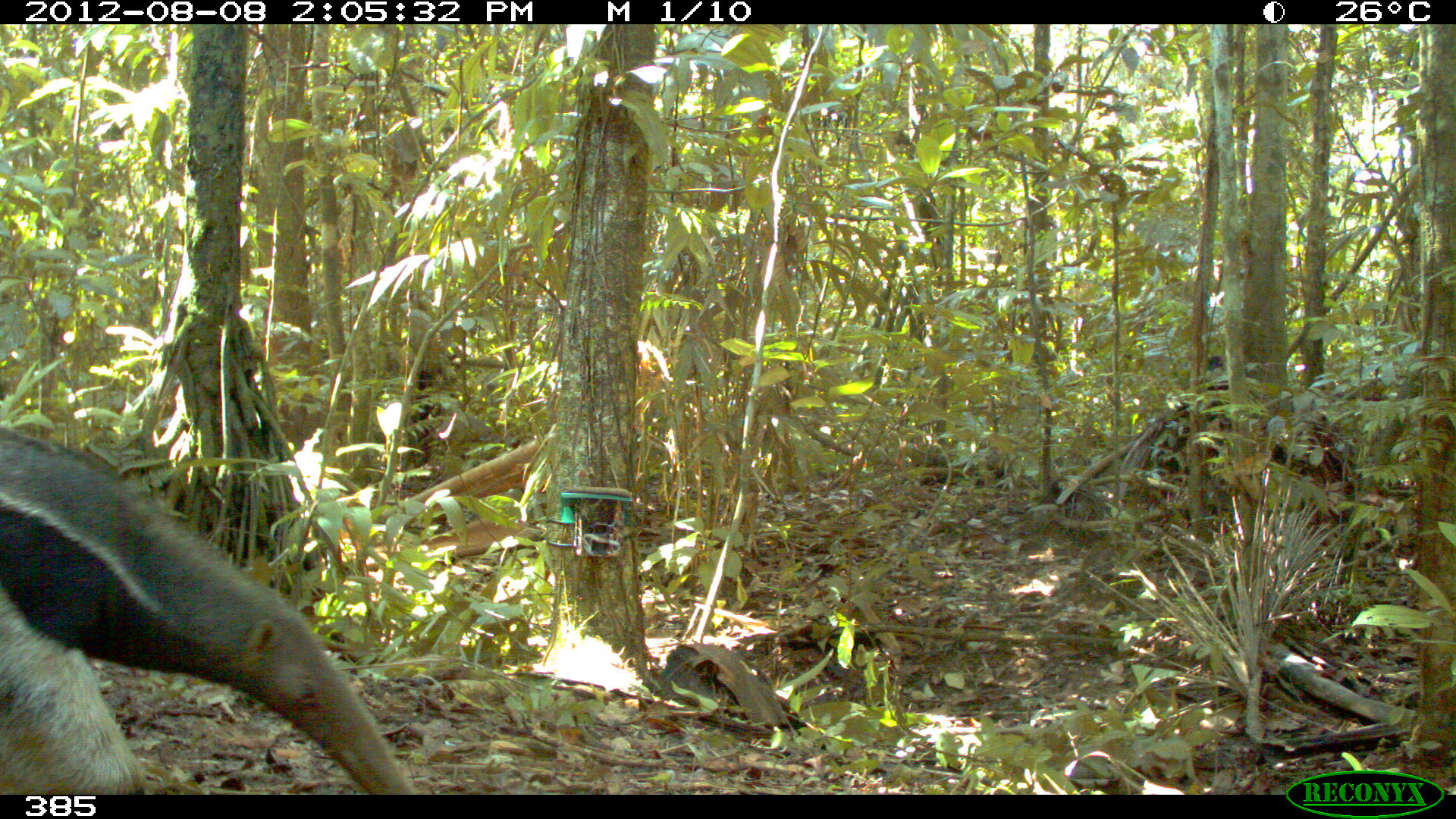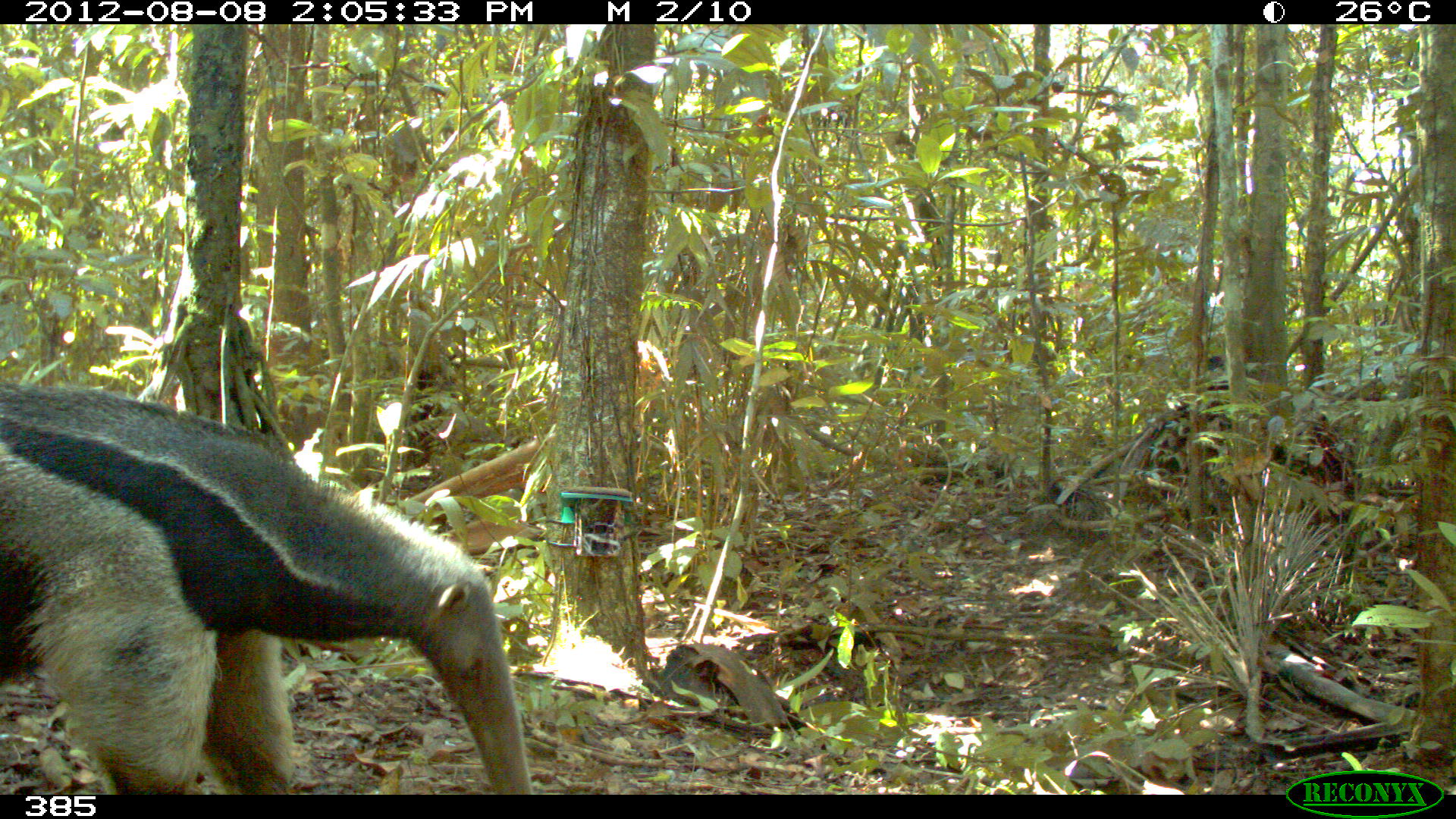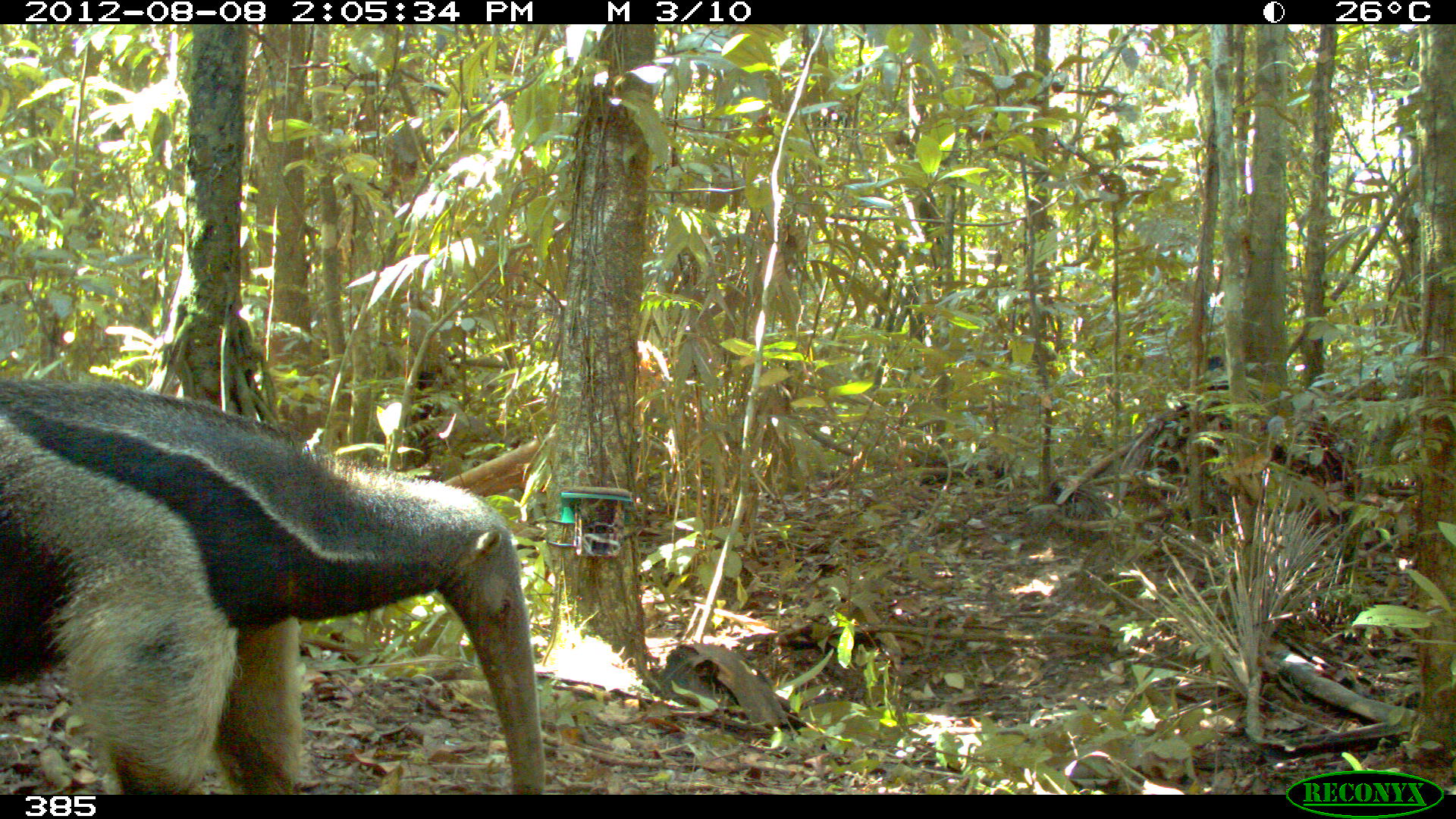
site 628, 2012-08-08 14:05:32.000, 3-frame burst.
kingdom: Animalia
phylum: Chordata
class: Mammalia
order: Pilosa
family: Myrmecophagidae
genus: Myrmecophaga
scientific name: Myrmecophaga tridactyla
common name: giant anteater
Myrmecophaga tridactyla (giant anteater).